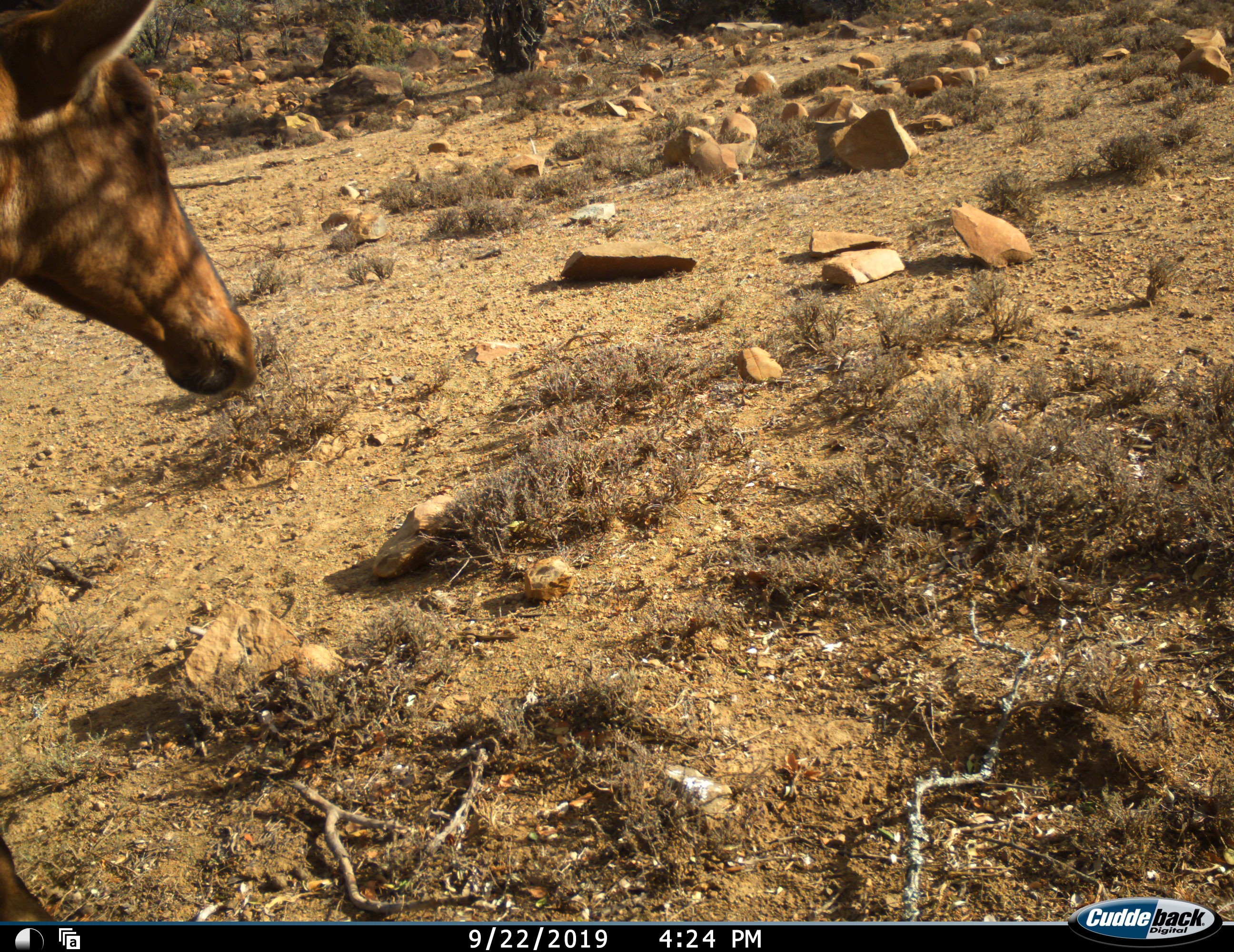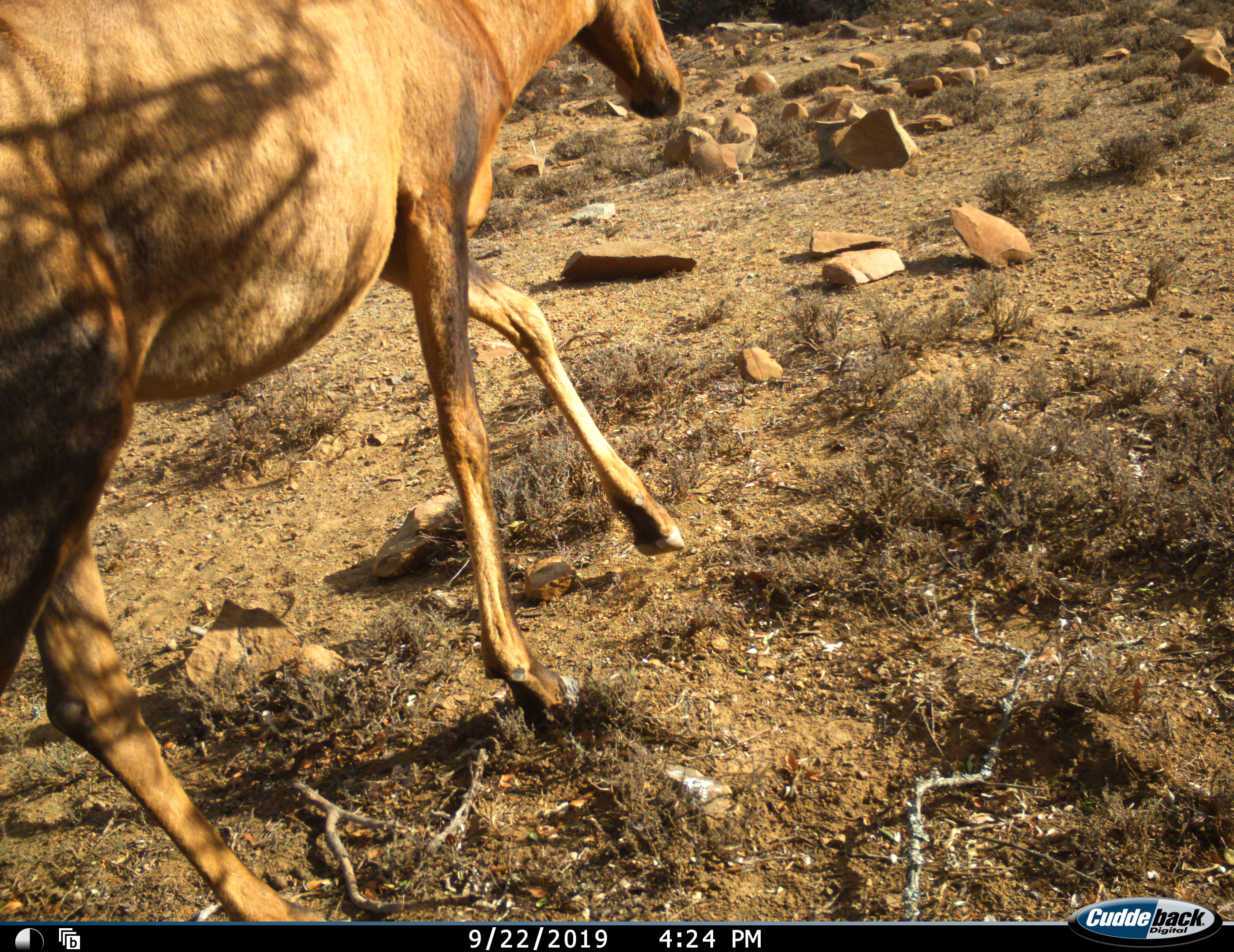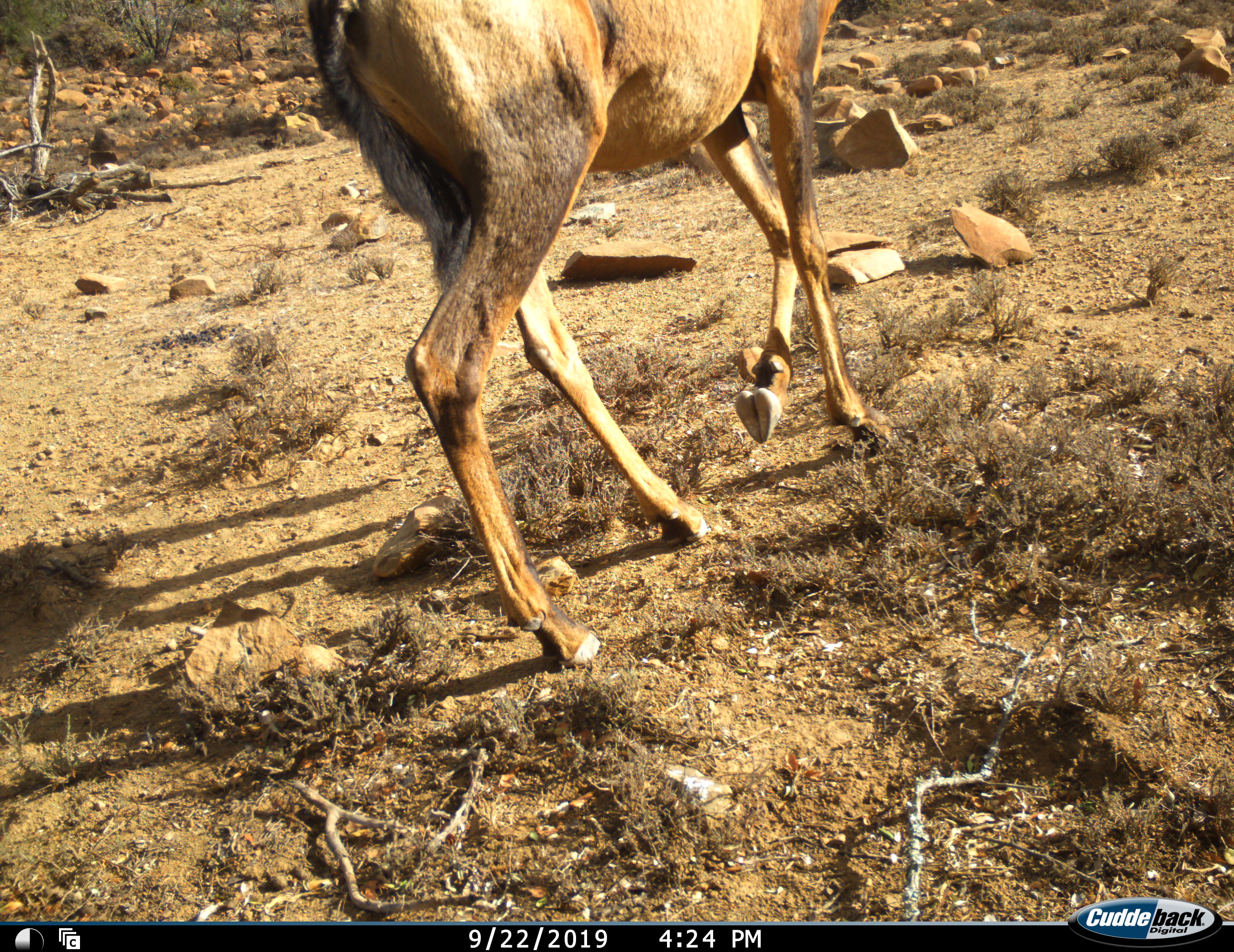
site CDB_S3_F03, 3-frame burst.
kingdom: Animalia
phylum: Chordata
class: Mammalia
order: Artiodactyla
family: Bovidae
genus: Alcelaphus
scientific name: Alcelaphus buselaphus caama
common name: red hartebeest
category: hartebeestred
Hartebeestred (red hartebeest) (Alcelaphus buselaphus caama), count 1. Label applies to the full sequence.